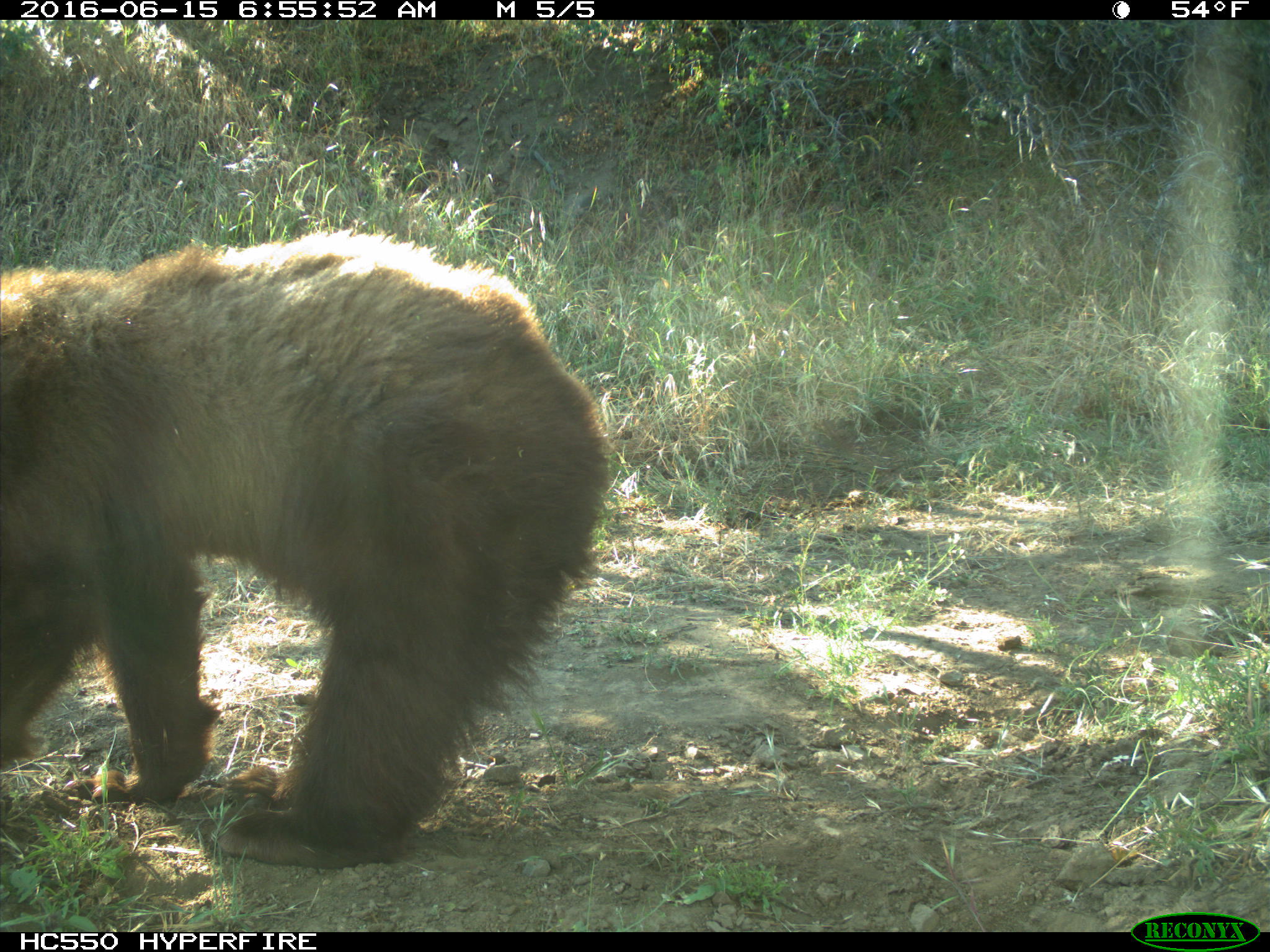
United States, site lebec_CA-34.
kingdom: Animalia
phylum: Chordata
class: Mammalia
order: Carnivora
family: Ursidae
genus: Ursus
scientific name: Ursus americanus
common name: american black bear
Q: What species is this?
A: Ursus americanus (american black bear).